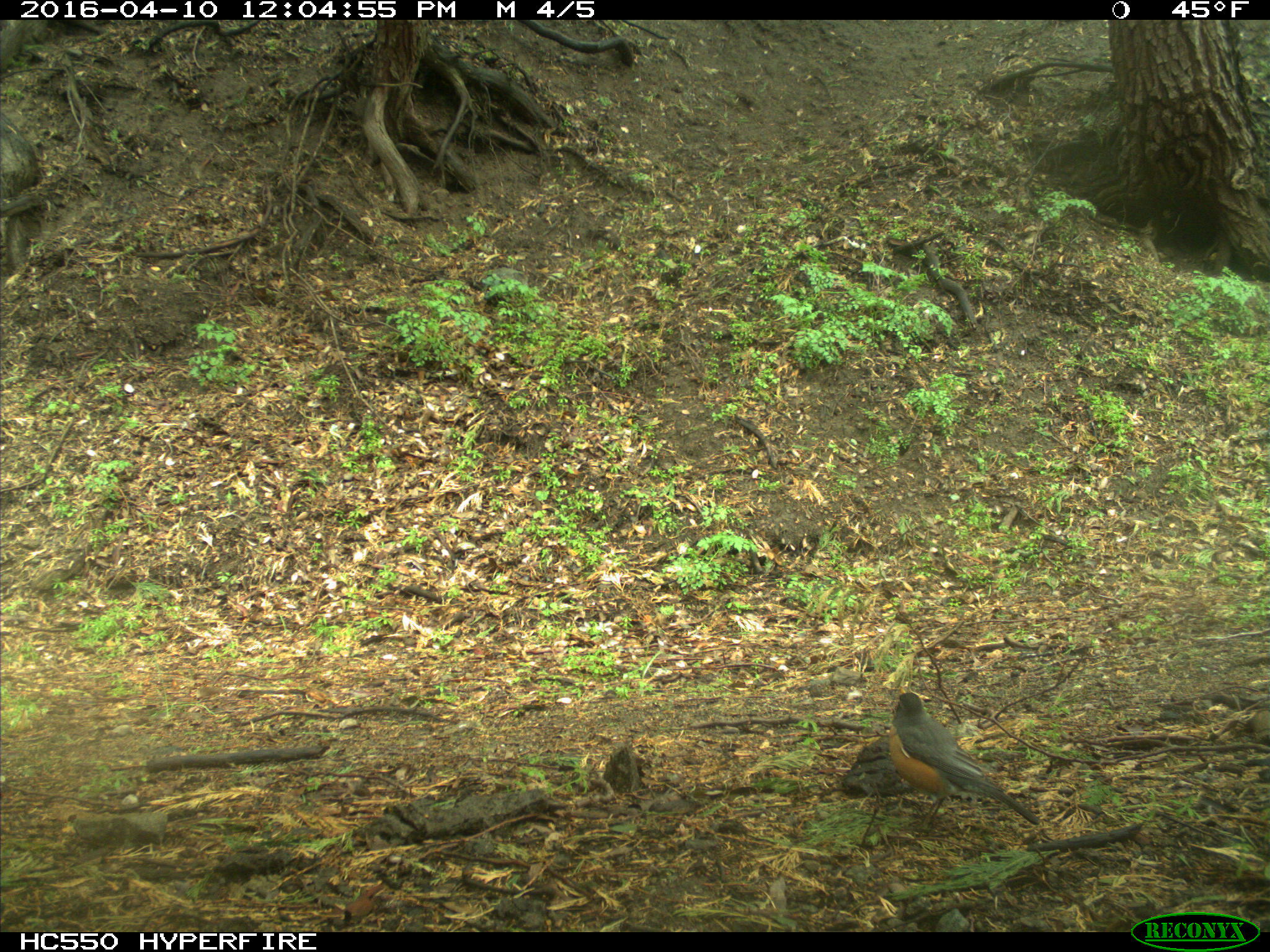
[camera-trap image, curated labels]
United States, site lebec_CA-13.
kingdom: Animalia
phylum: Chordata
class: Aves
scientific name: Aves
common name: birds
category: unidentified bird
Unidentified bird (birds) (Aves).